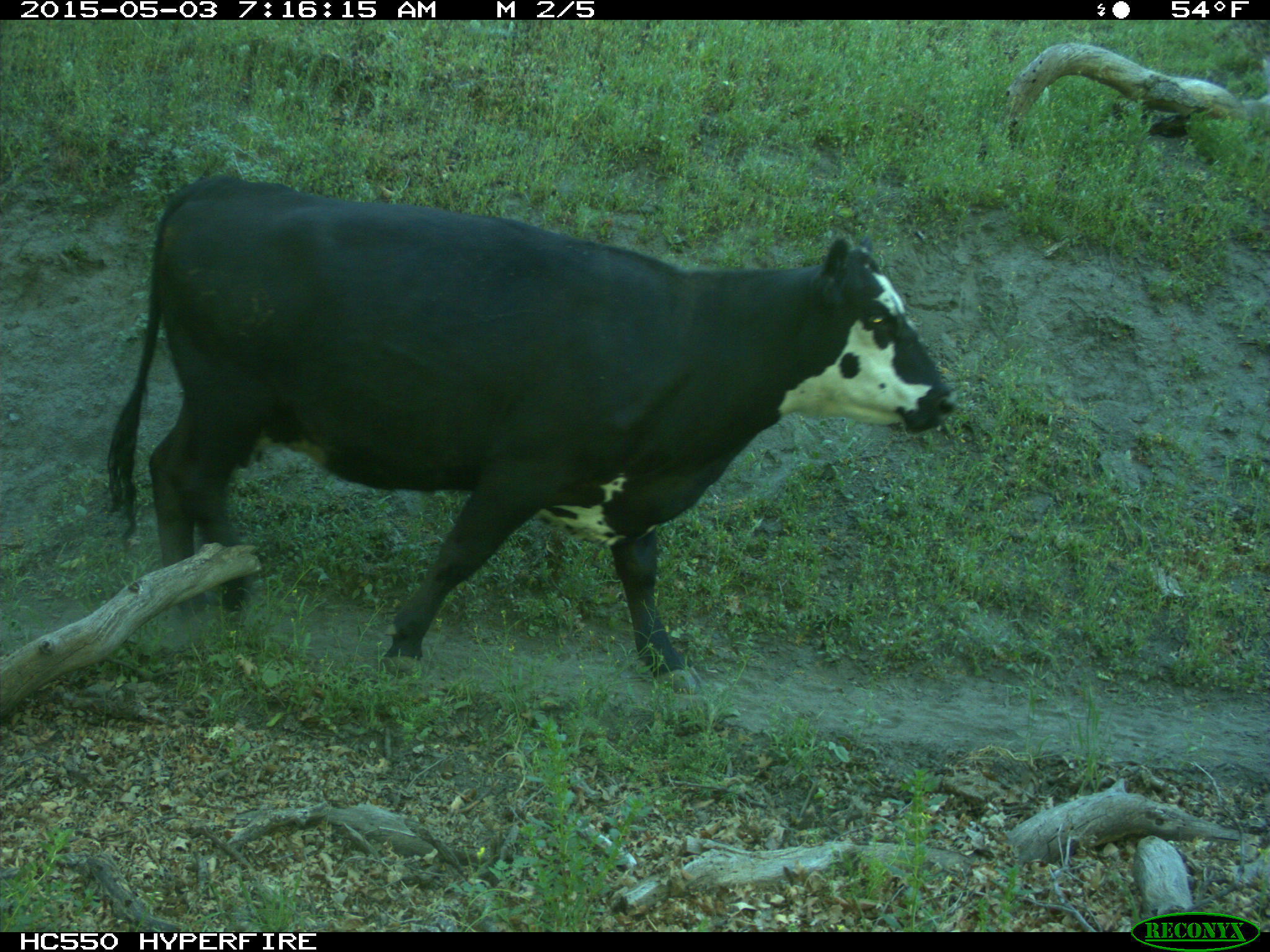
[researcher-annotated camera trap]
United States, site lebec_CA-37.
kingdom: Animalia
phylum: Chordata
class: Mammalia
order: Artiodactyla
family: Bovidae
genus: Bos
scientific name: Bos taurus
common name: domestic cow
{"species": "Bos taurus (domestic cow)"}